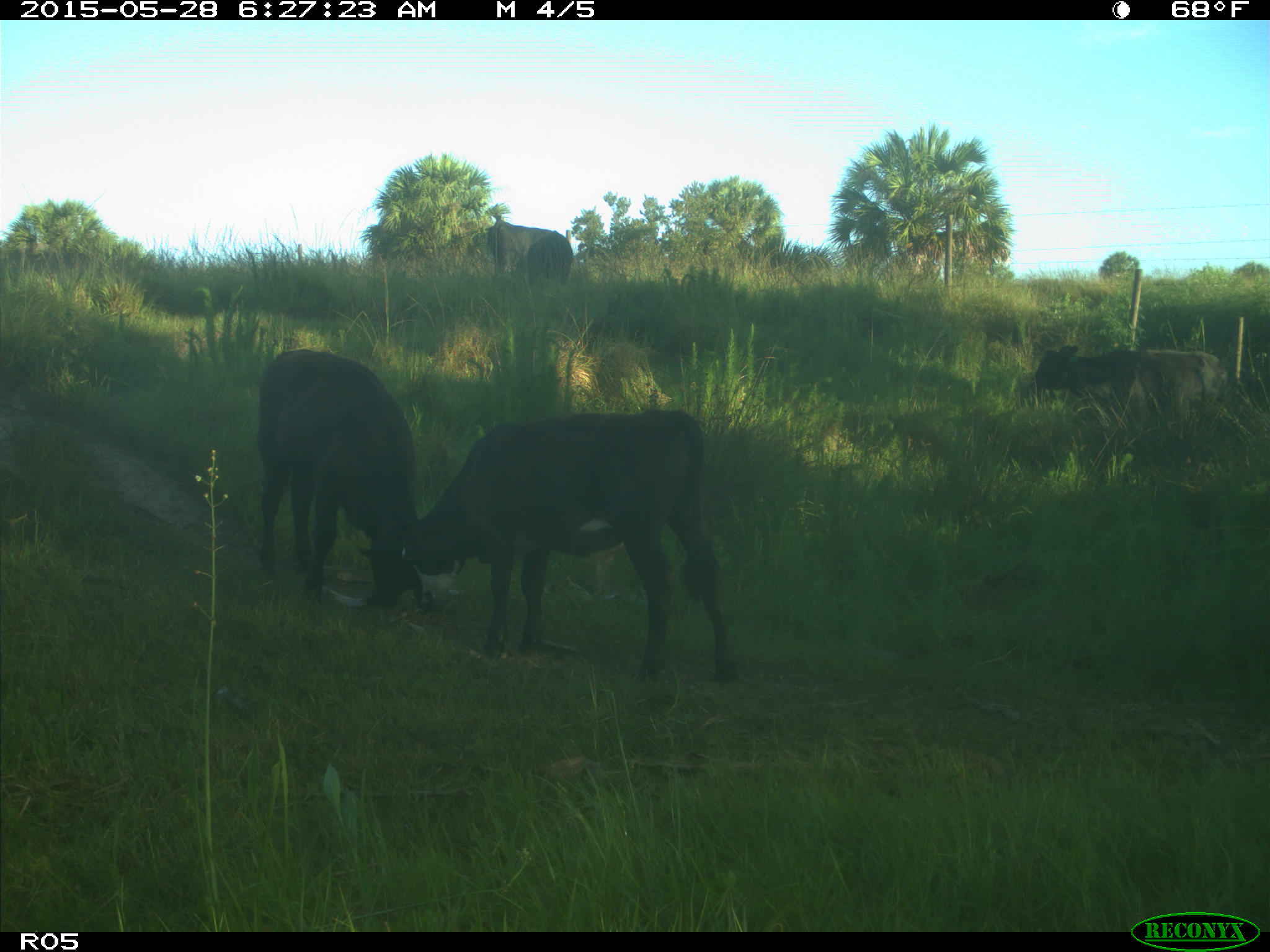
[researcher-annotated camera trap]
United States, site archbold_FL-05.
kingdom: Animalia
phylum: Chordata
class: Mammalia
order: Artiodactyla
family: Bovidae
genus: Bos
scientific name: Bos taurus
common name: domestic cow